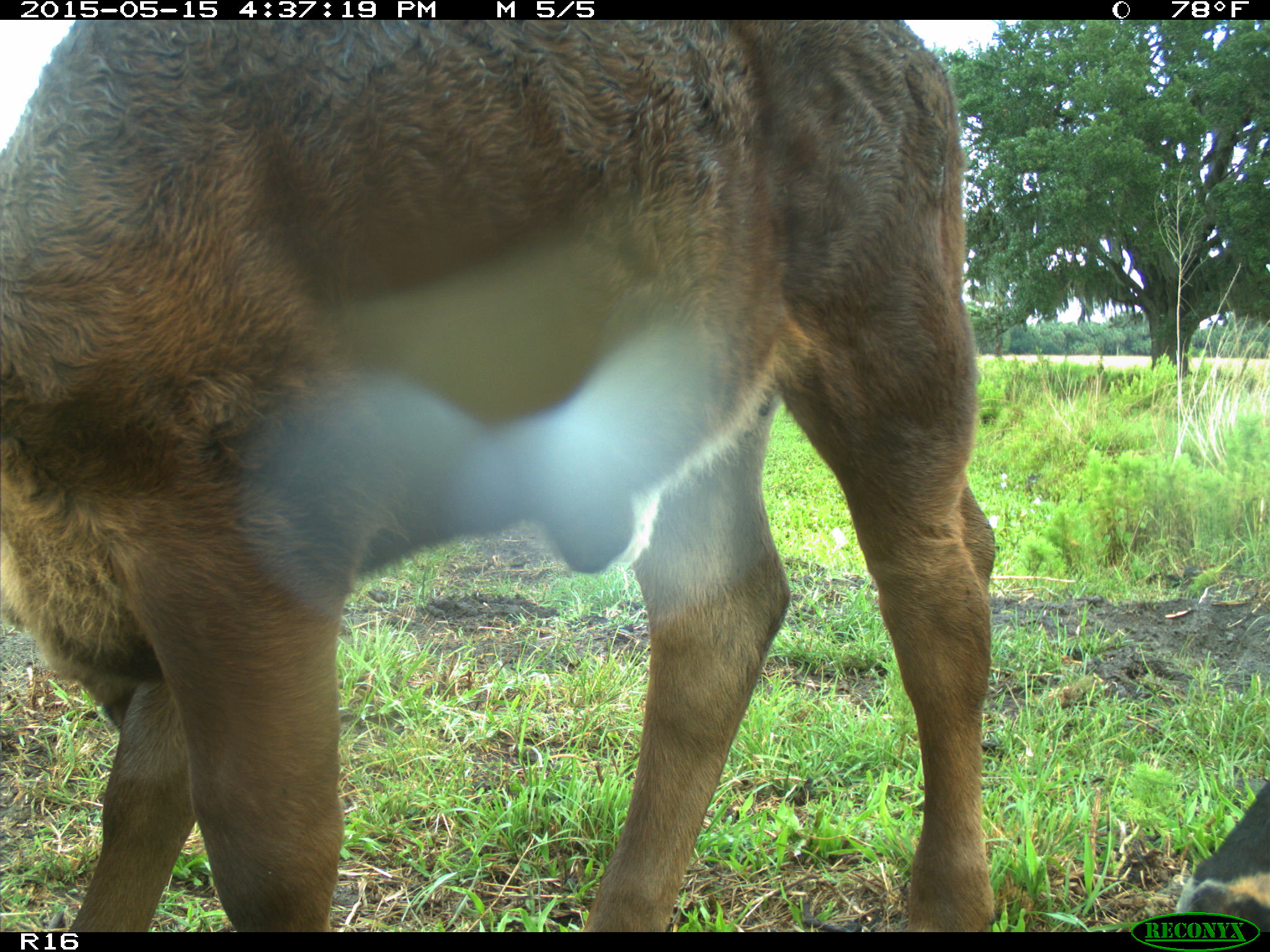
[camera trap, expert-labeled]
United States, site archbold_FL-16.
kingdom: Animalia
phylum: Chordata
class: Mammalia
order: Artiodactyla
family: Bovidae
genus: Bos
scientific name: Bos taurus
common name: domestic cow